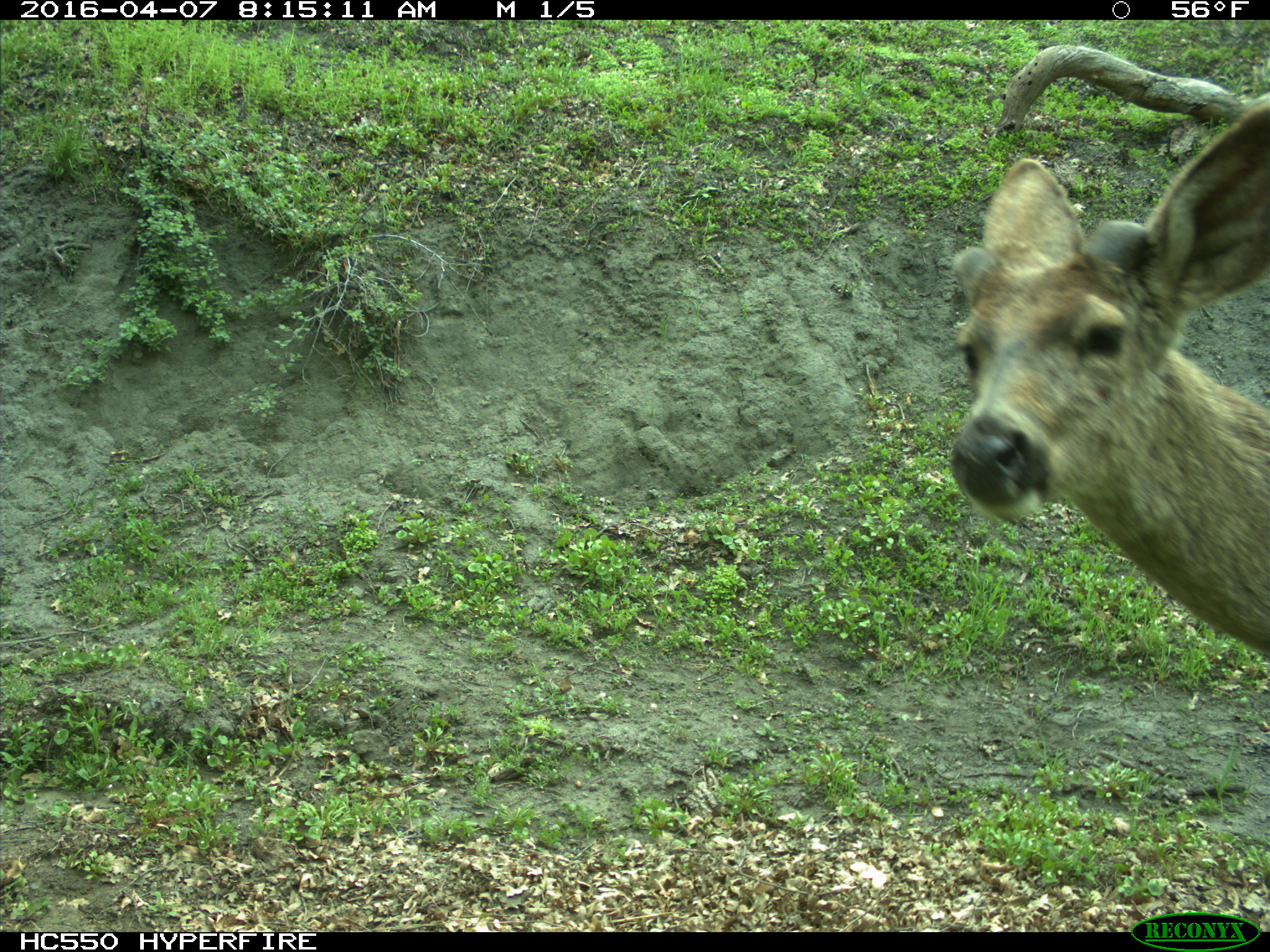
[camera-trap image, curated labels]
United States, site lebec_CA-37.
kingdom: Animalia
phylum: Chordata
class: Mammalia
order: Artiodactyla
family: Cervidae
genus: Odocoileus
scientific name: Odocoileus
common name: deer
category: unidentified deer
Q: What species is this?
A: Unidentified deer (deer) (Odocoileus).